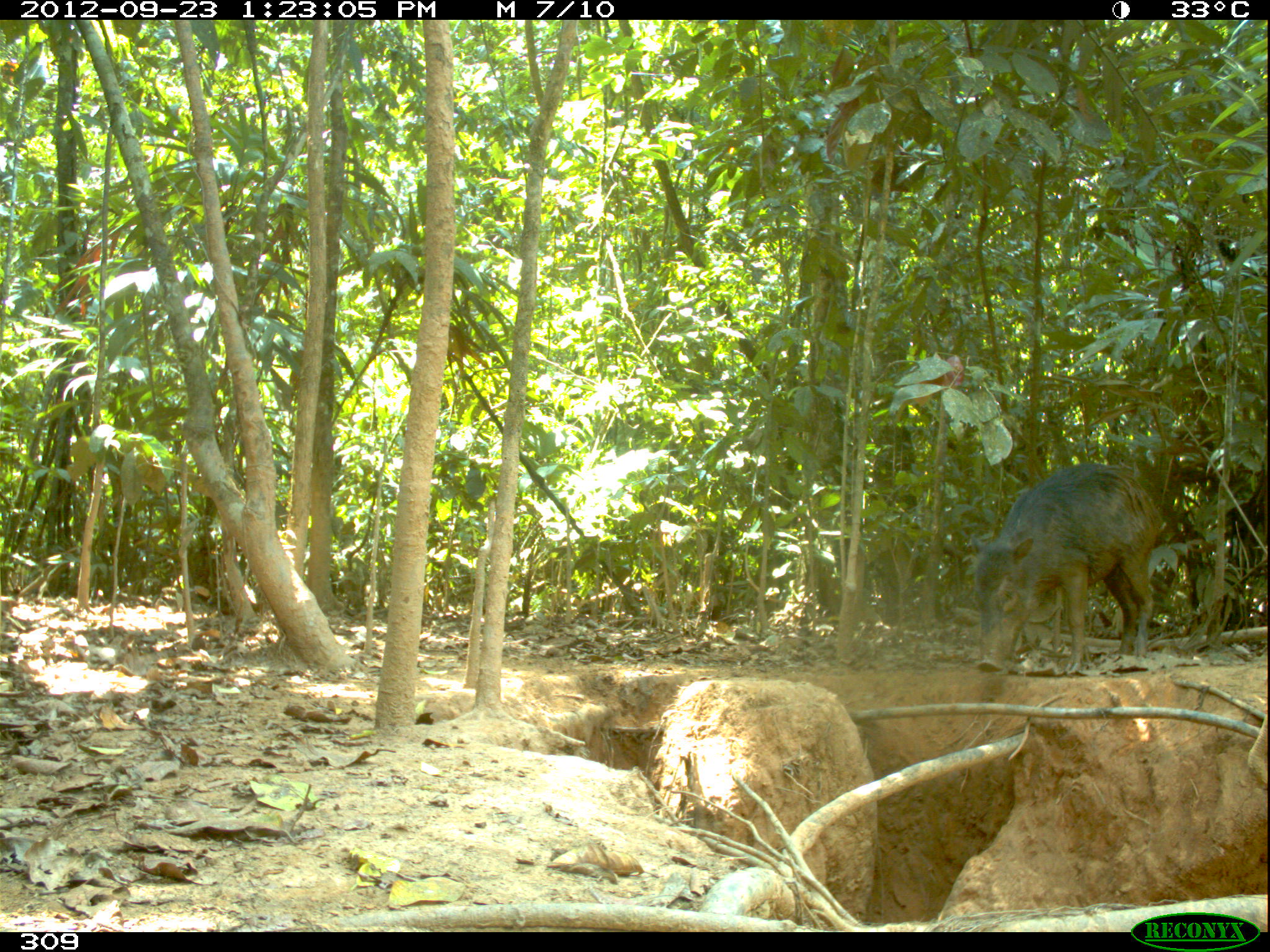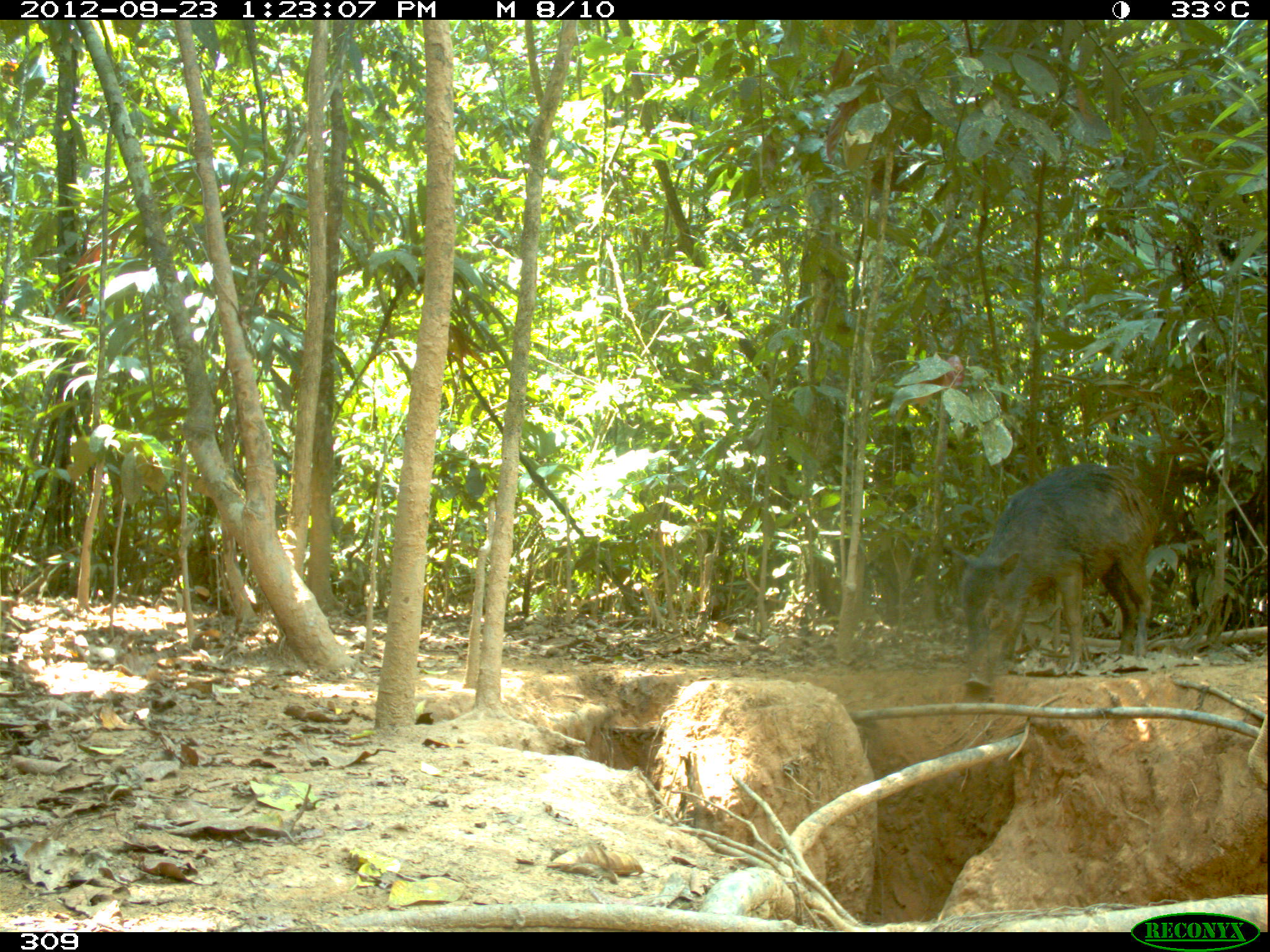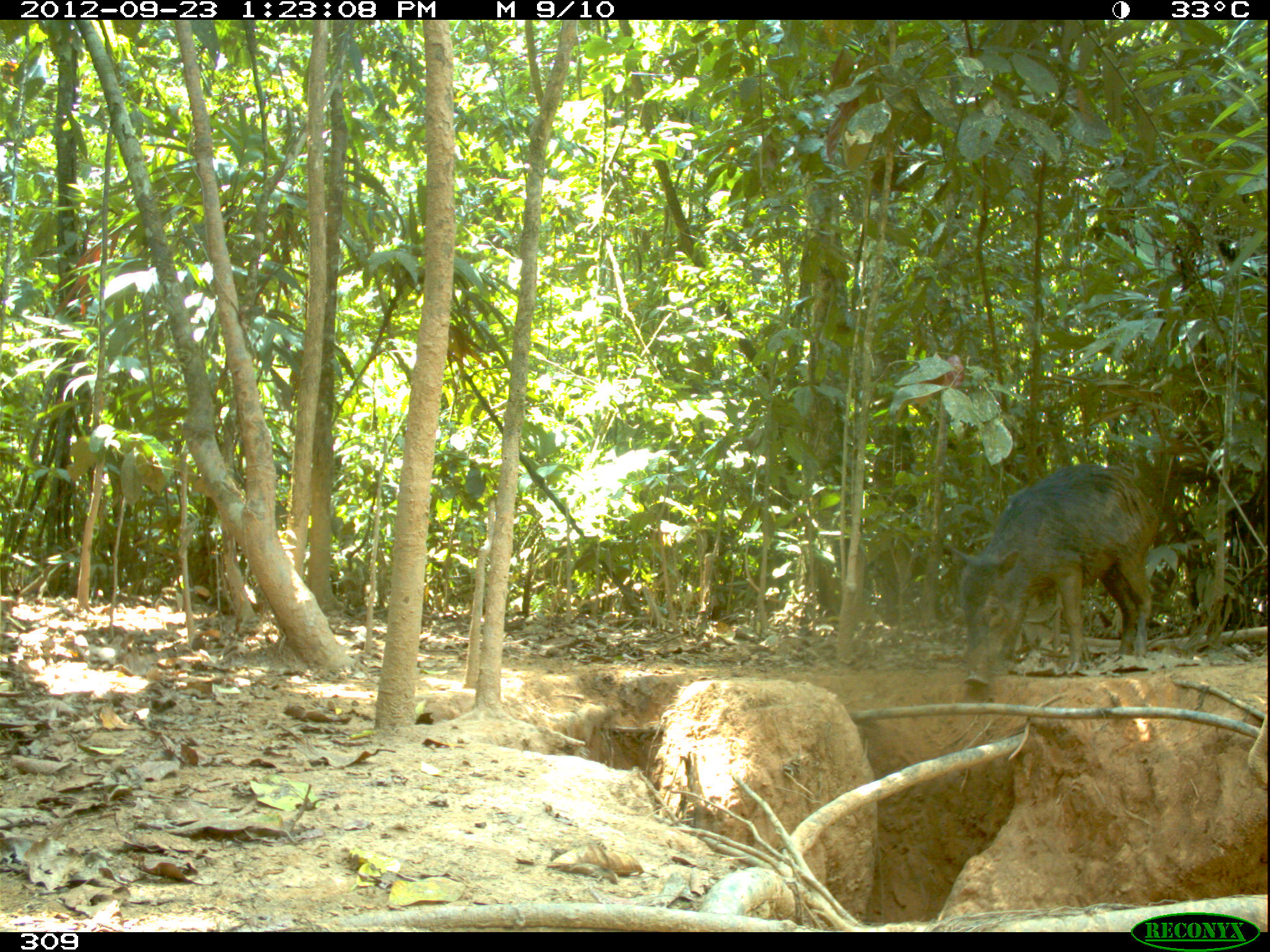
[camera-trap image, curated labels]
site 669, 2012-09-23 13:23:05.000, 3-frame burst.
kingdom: Animalia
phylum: Chordata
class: Mammalia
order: Artiodactyla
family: Tayassuidae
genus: Tayassu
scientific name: Tayassu pecari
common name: white-lipped peccary